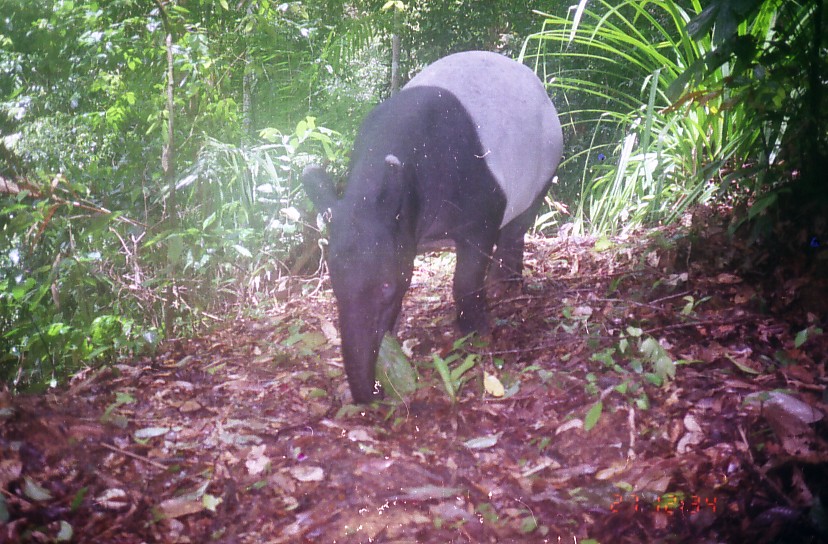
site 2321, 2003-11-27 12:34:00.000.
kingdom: Animalia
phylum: Chordata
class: Mammalia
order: Perissodactyla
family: Tapiridae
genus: Tapirus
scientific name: Tapirus indicus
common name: malayan tapir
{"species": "Tapirus indicus (malayan tapir)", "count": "1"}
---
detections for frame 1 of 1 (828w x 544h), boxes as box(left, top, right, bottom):
tapirus indicus: box(294, 47, 566, 408)